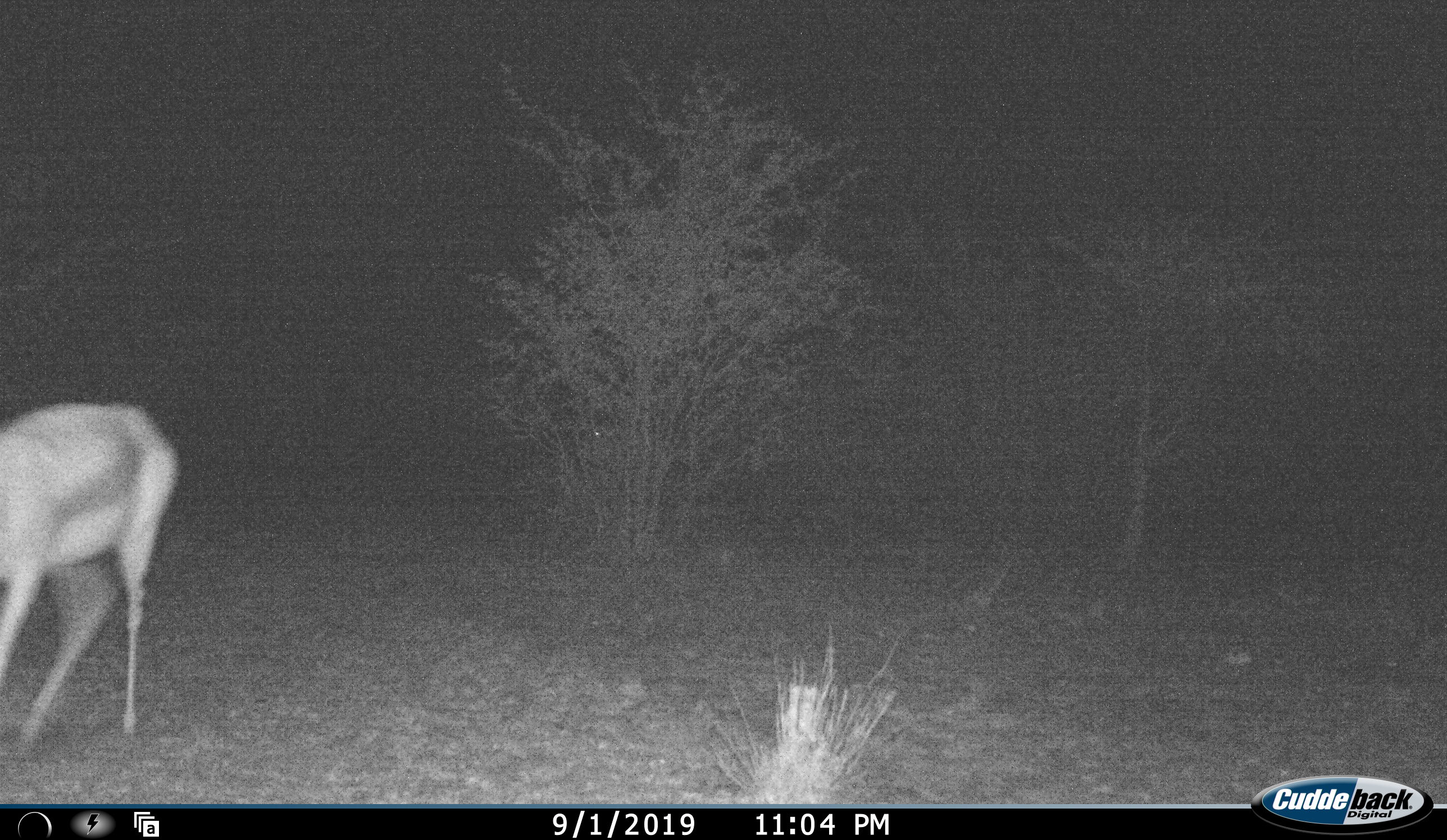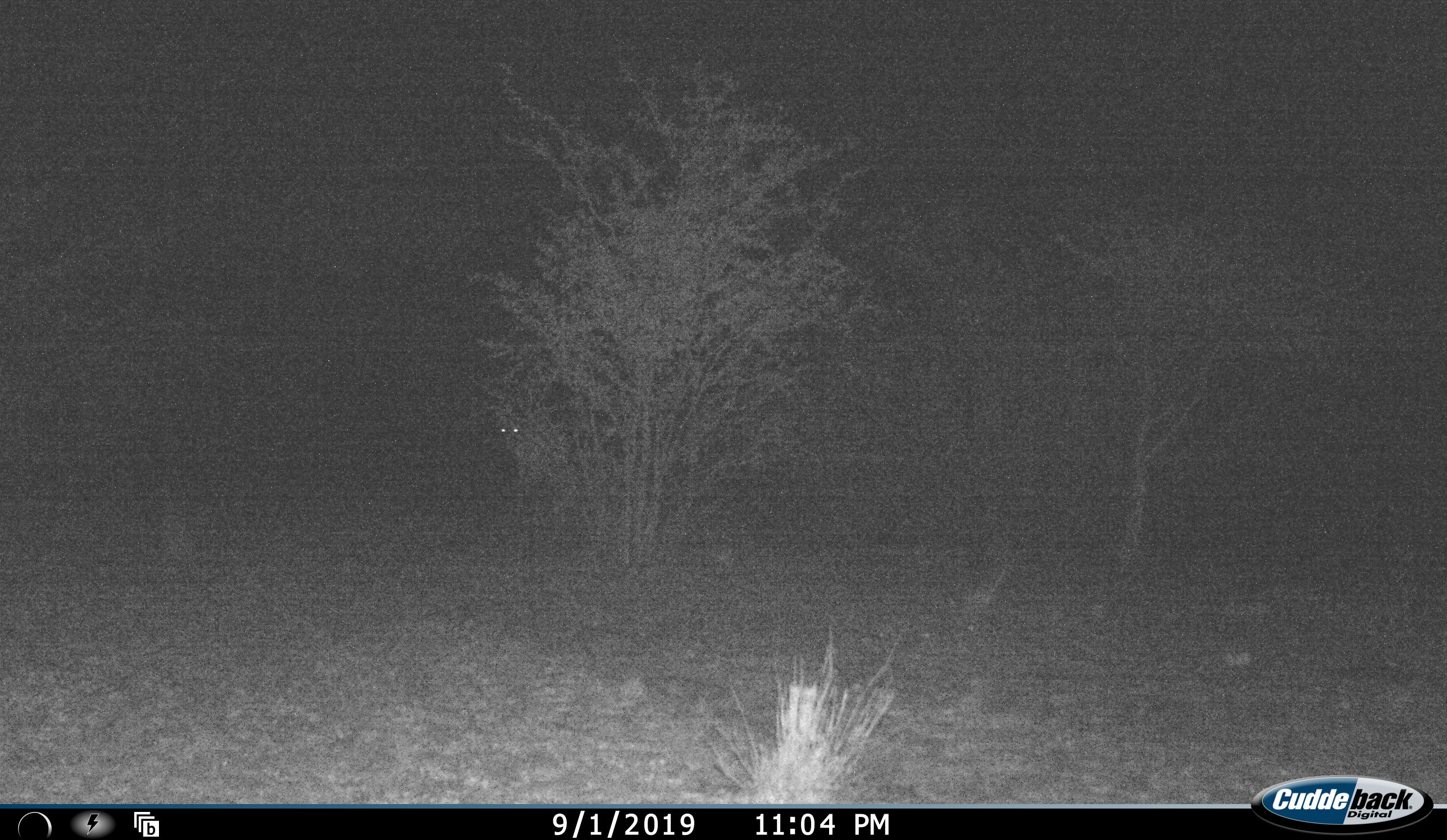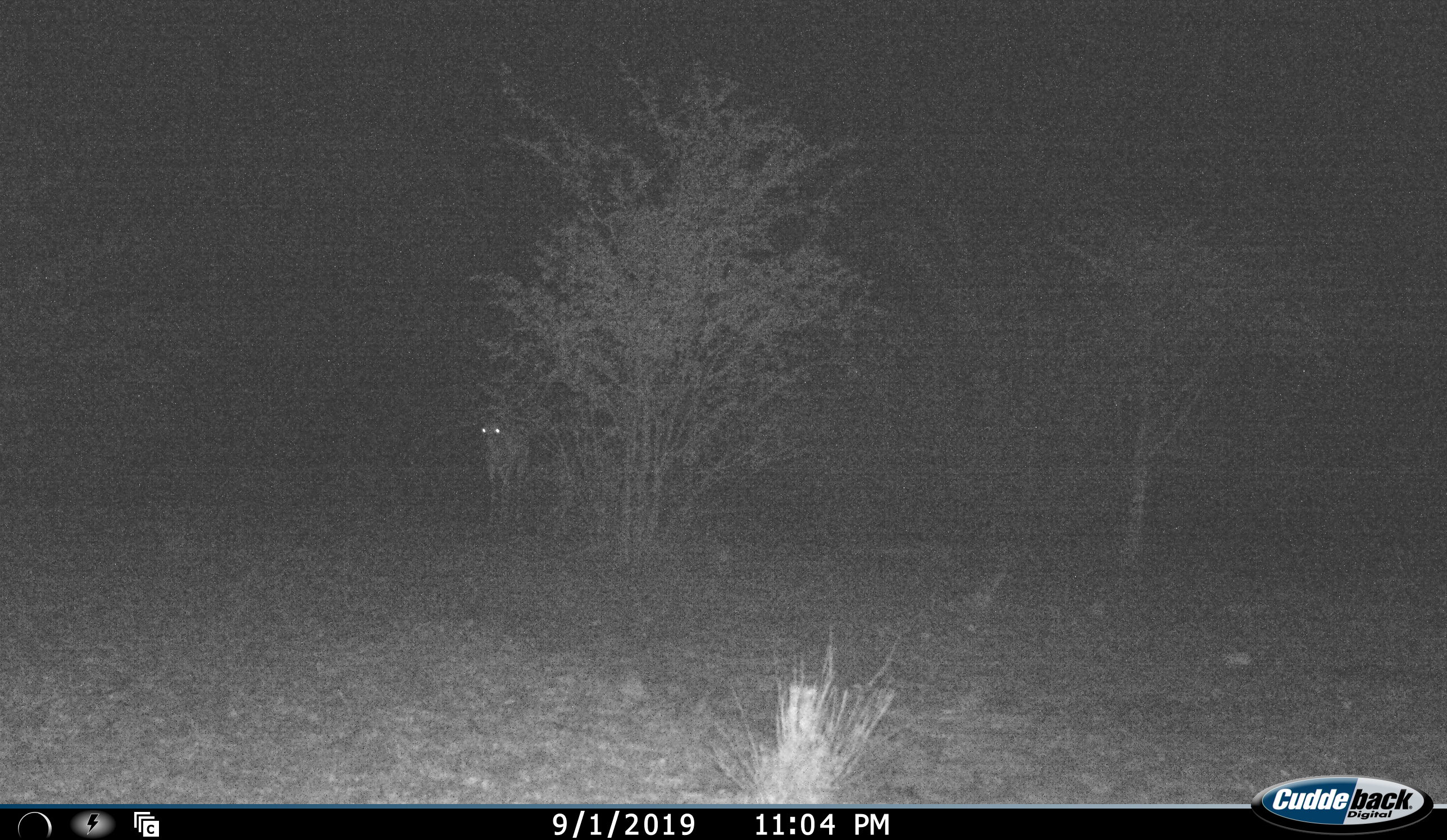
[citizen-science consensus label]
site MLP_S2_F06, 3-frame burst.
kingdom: Animalia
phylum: Chordata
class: Mammalia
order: Artiodactyla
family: Bovidae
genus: Antidorcas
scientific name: Antidorcas marsupialis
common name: springbok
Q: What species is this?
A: Springbok (Antidorcas marsupialis).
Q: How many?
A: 2.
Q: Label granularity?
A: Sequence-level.